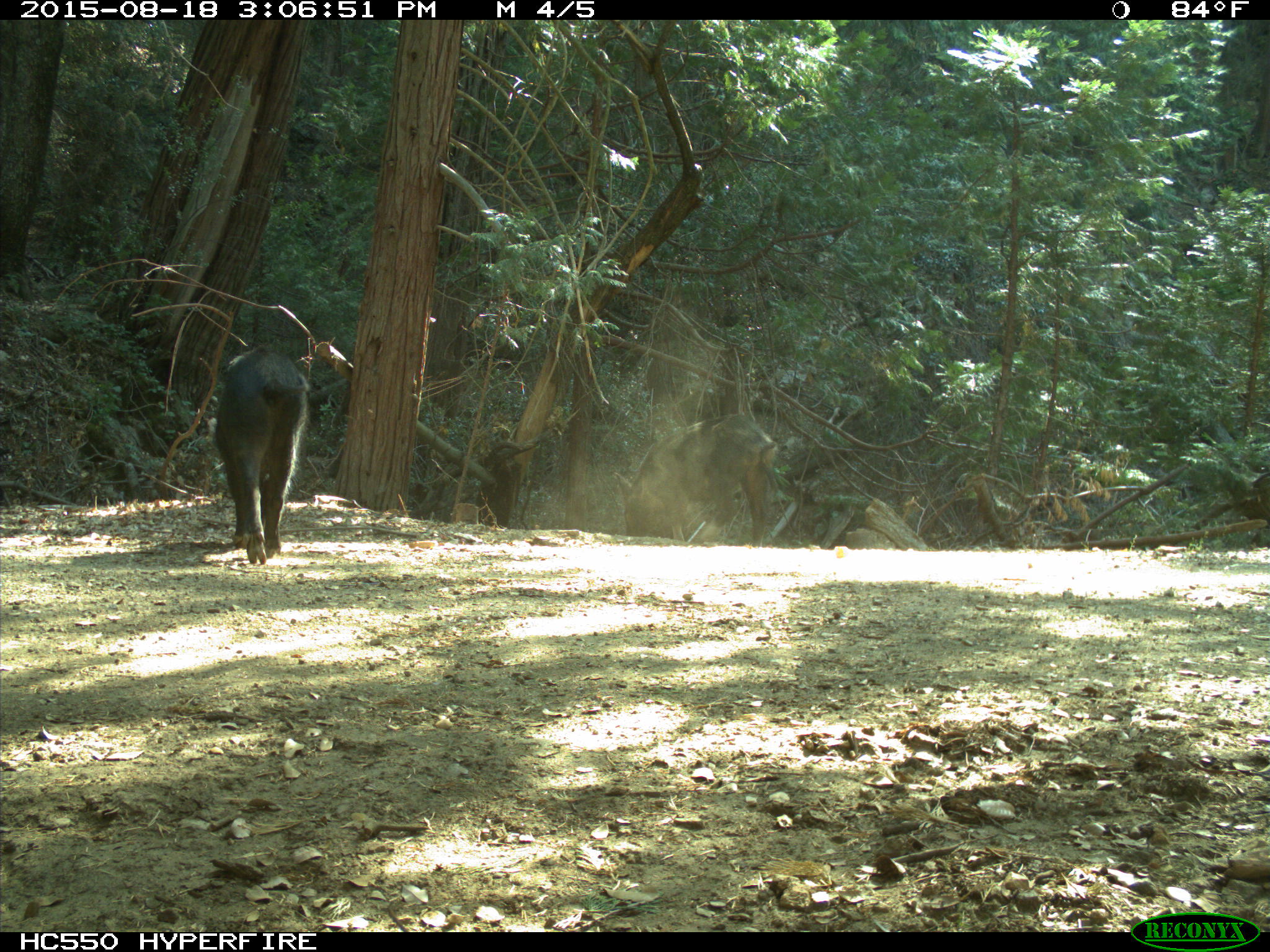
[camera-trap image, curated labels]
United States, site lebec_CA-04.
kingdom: Animalia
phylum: Chordata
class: Mammalia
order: Artiodactyla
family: Suidae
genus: Sus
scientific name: Sus scrofa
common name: wild boar